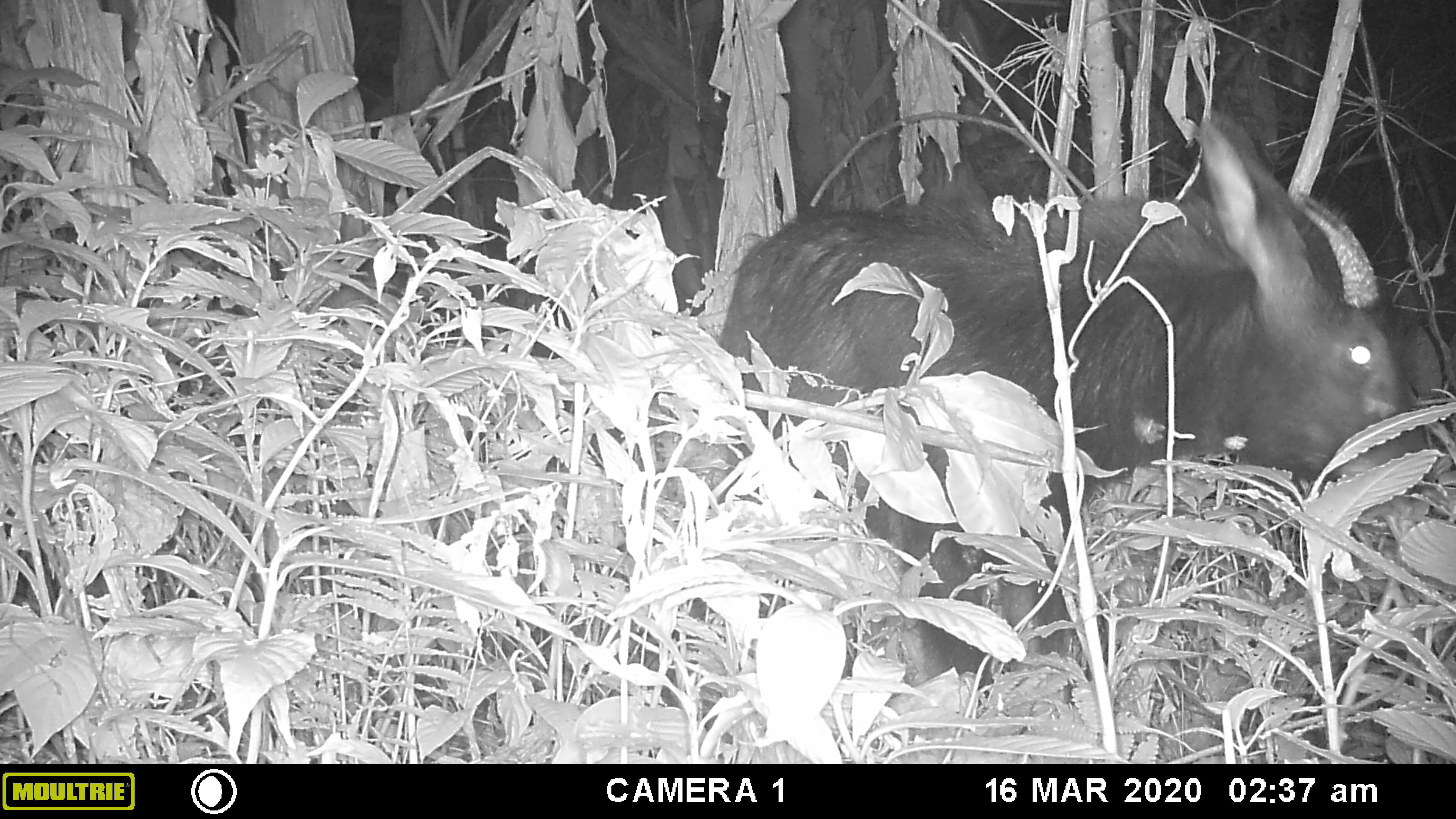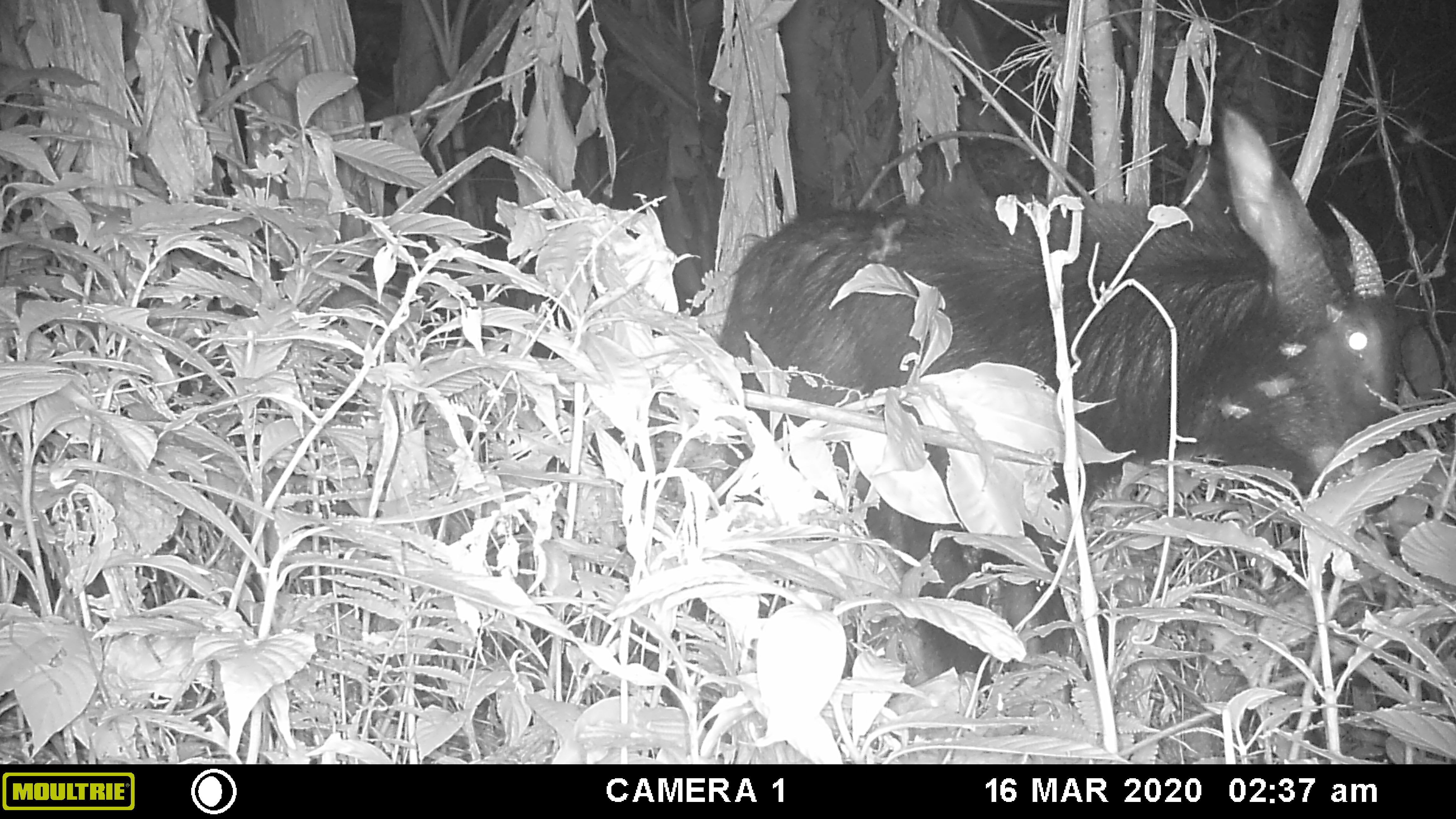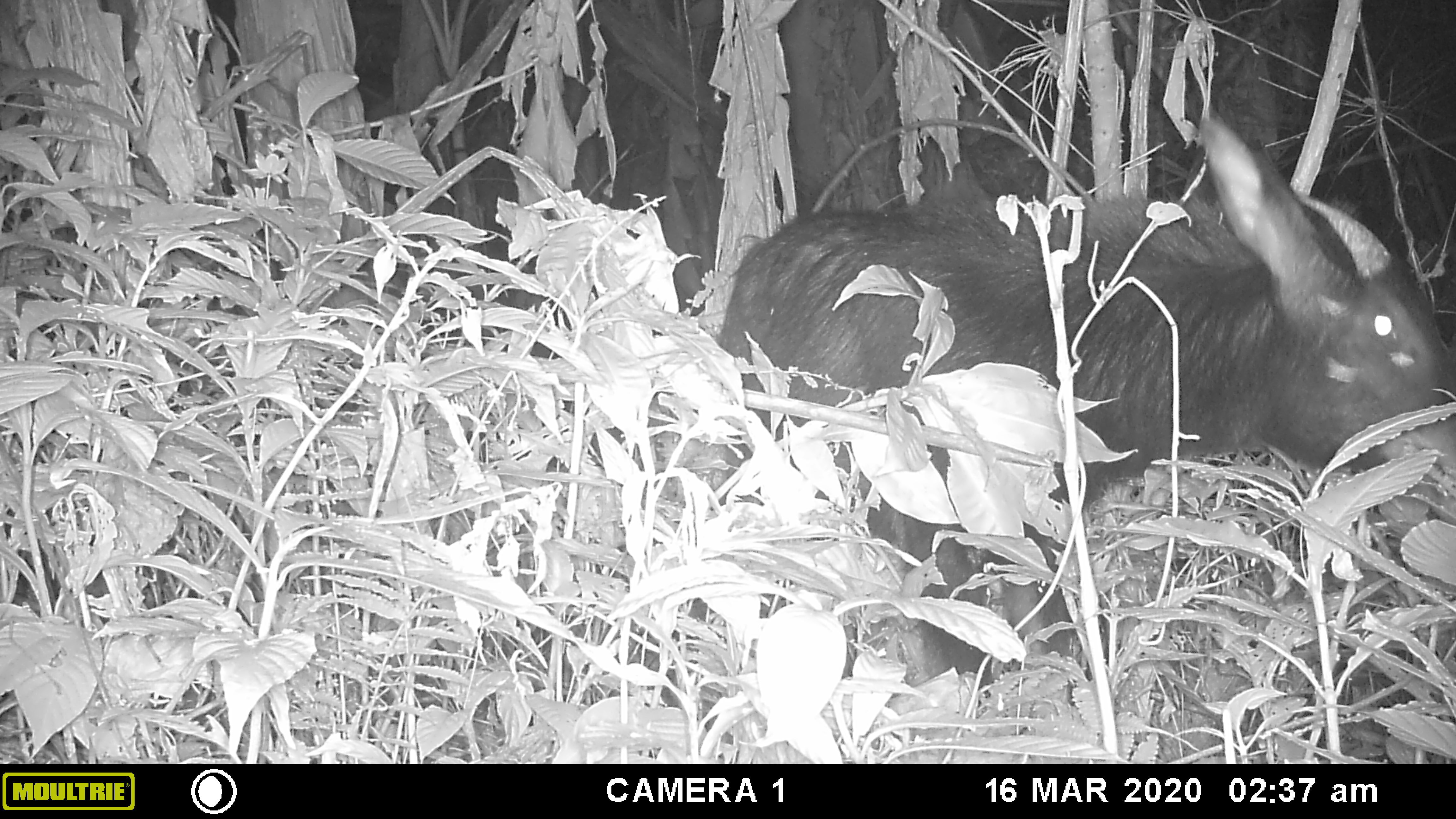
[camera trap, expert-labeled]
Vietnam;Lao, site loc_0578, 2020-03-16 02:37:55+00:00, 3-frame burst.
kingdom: Animalia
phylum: Chordata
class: Mammalia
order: Artiodactyla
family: Bovidae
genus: Capricornis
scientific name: Capricornis sumatraensis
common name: chinese serow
Chinese serow (Capricornis sumatraensis). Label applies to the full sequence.